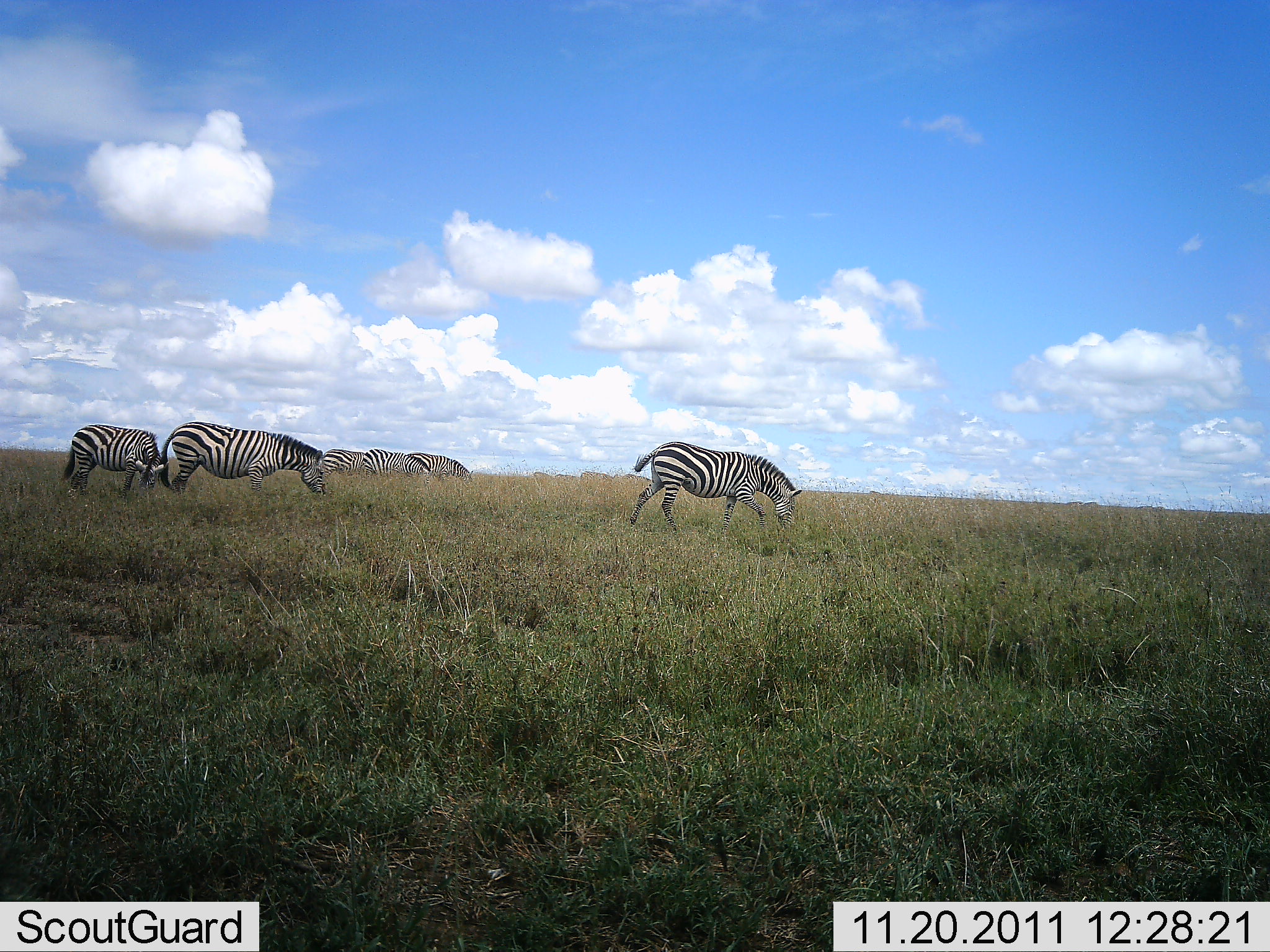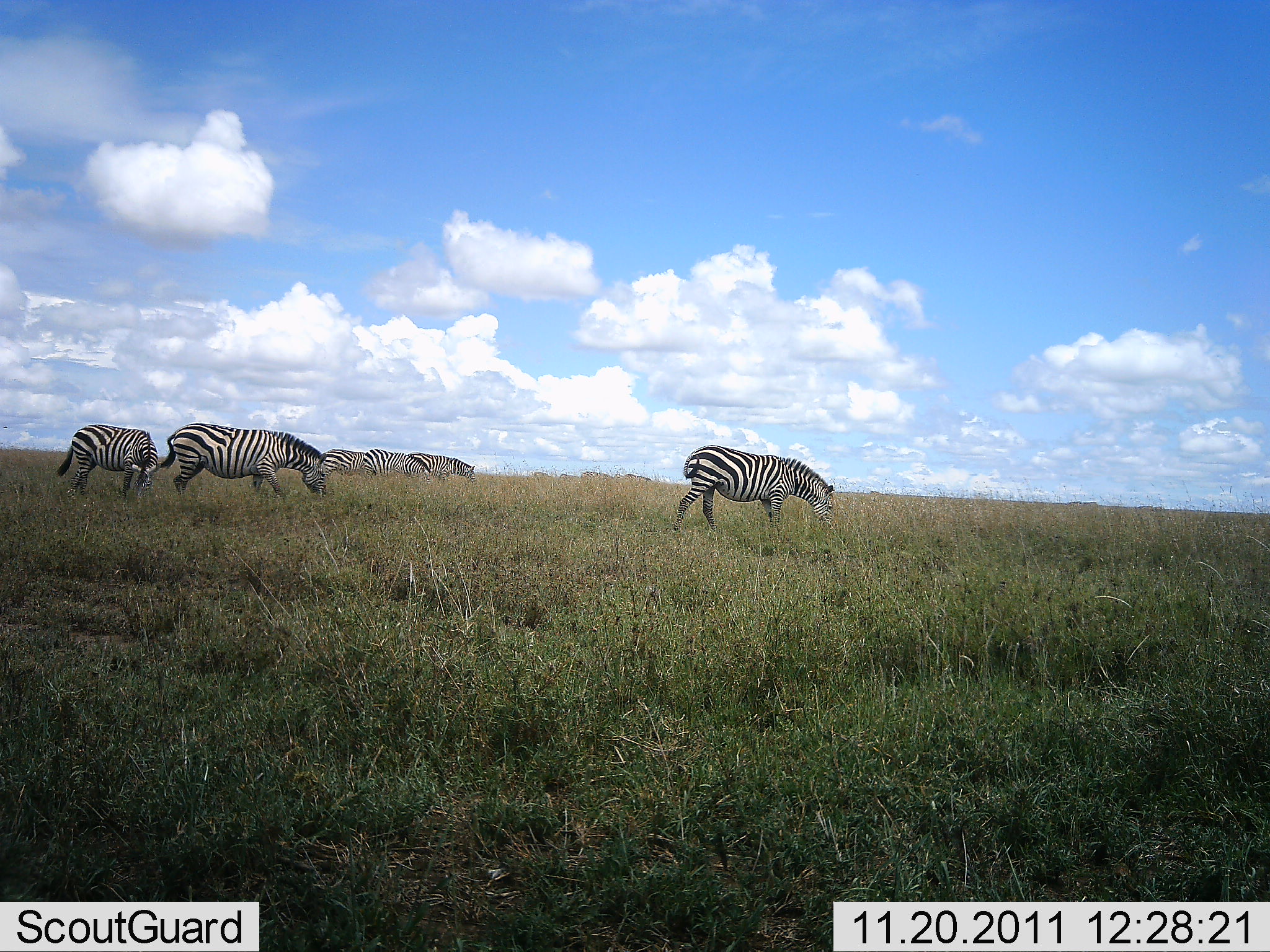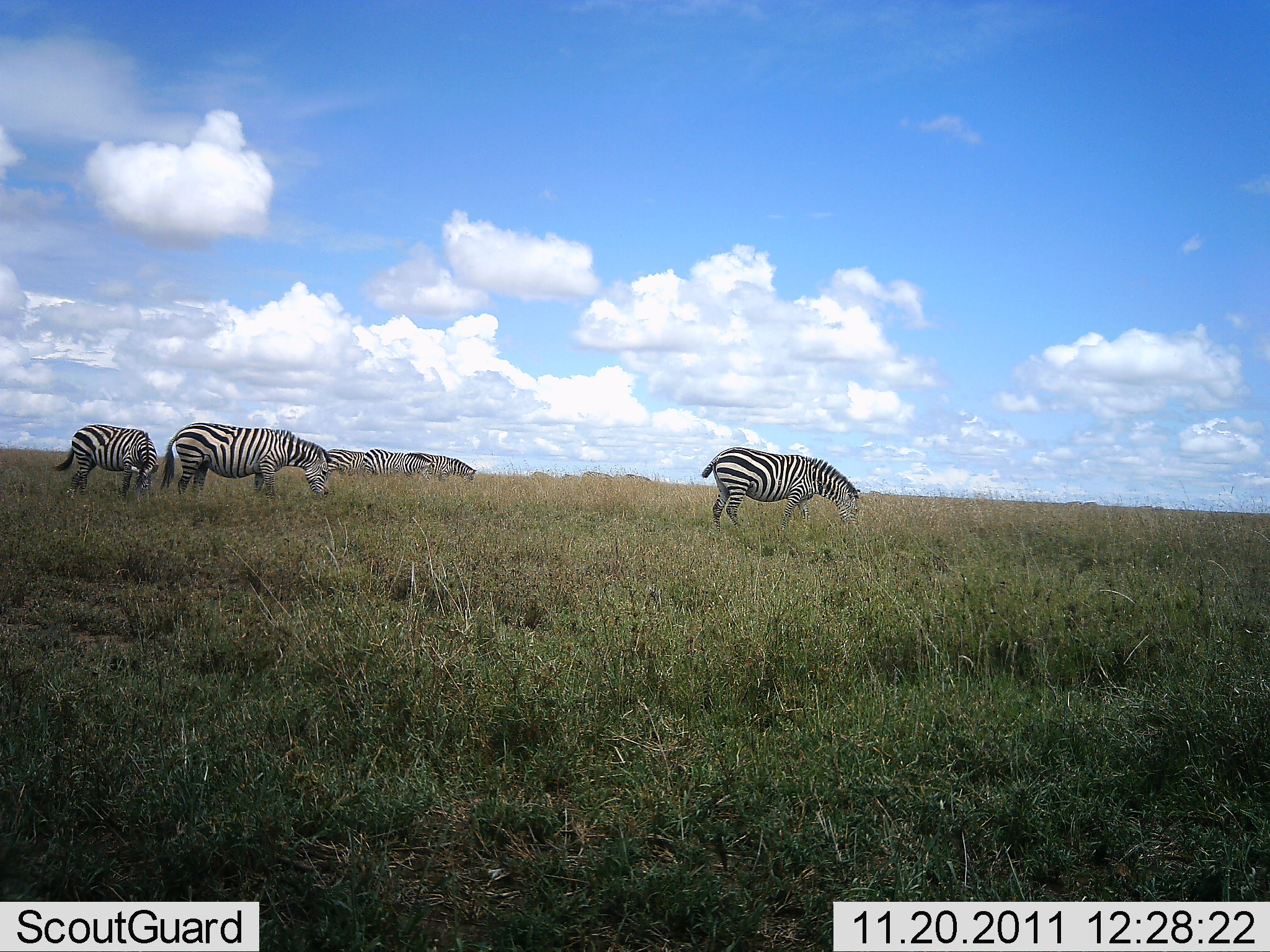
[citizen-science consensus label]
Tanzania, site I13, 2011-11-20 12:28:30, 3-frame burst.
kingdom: Animalia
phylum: Chordata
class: Mammalia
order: Perissodactyla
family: Equidae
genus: Equus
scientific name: Equus quagga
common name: plains zebra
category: zebra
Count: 6.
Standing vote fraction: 20%.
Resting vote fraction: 0%.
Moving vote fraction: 70%.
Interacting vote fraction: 0%.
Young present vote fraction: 0%.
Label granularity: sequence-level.